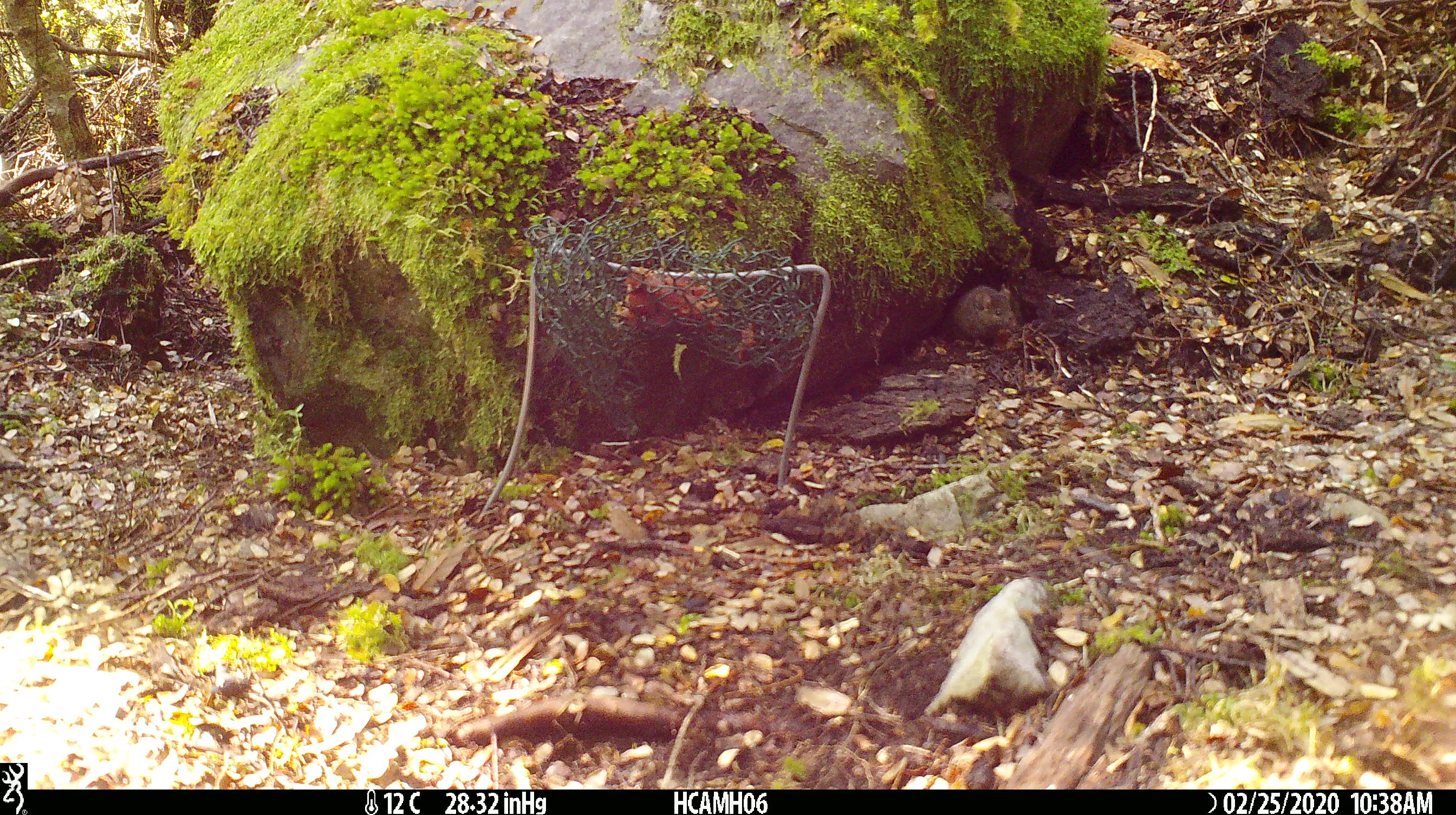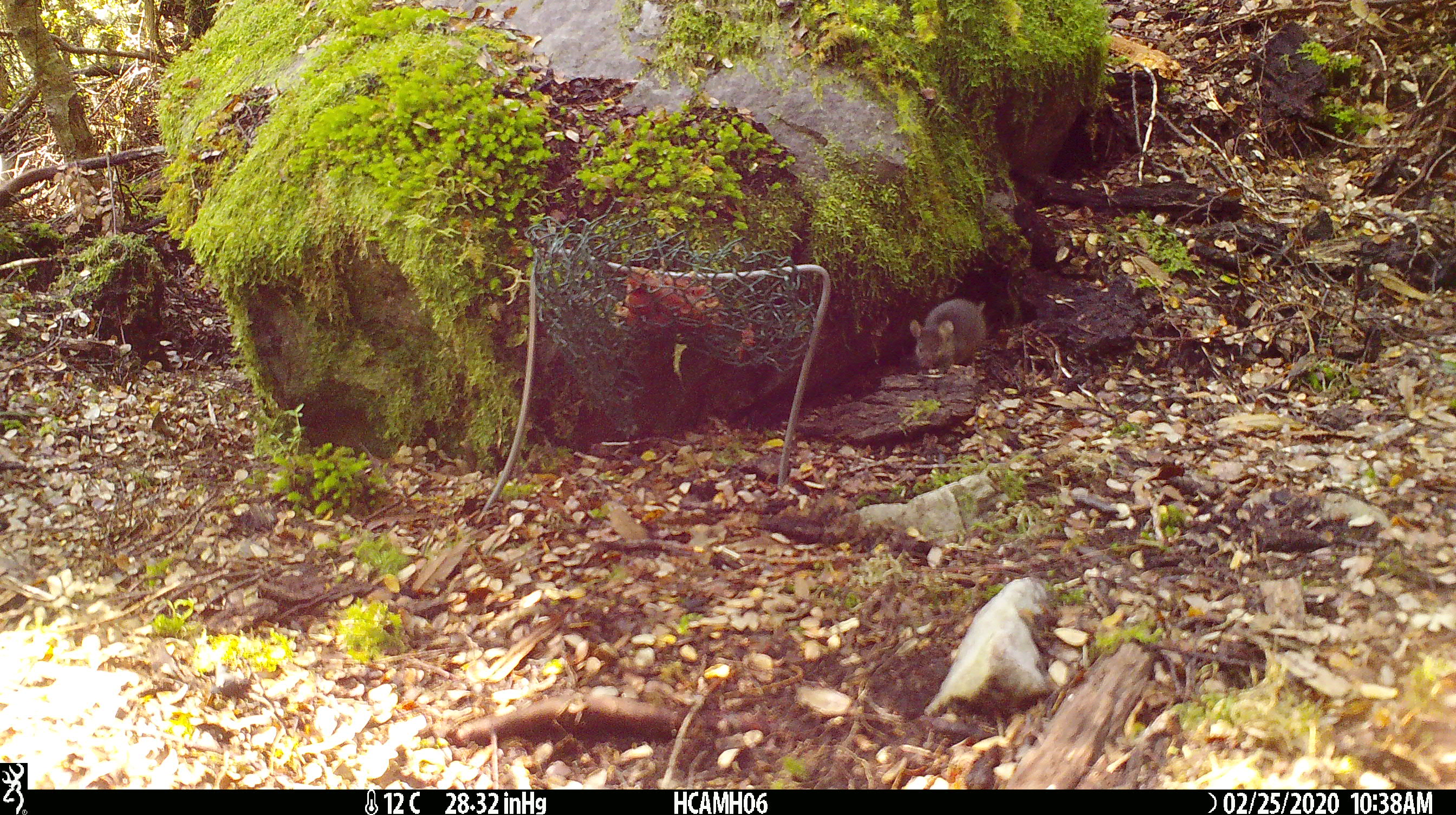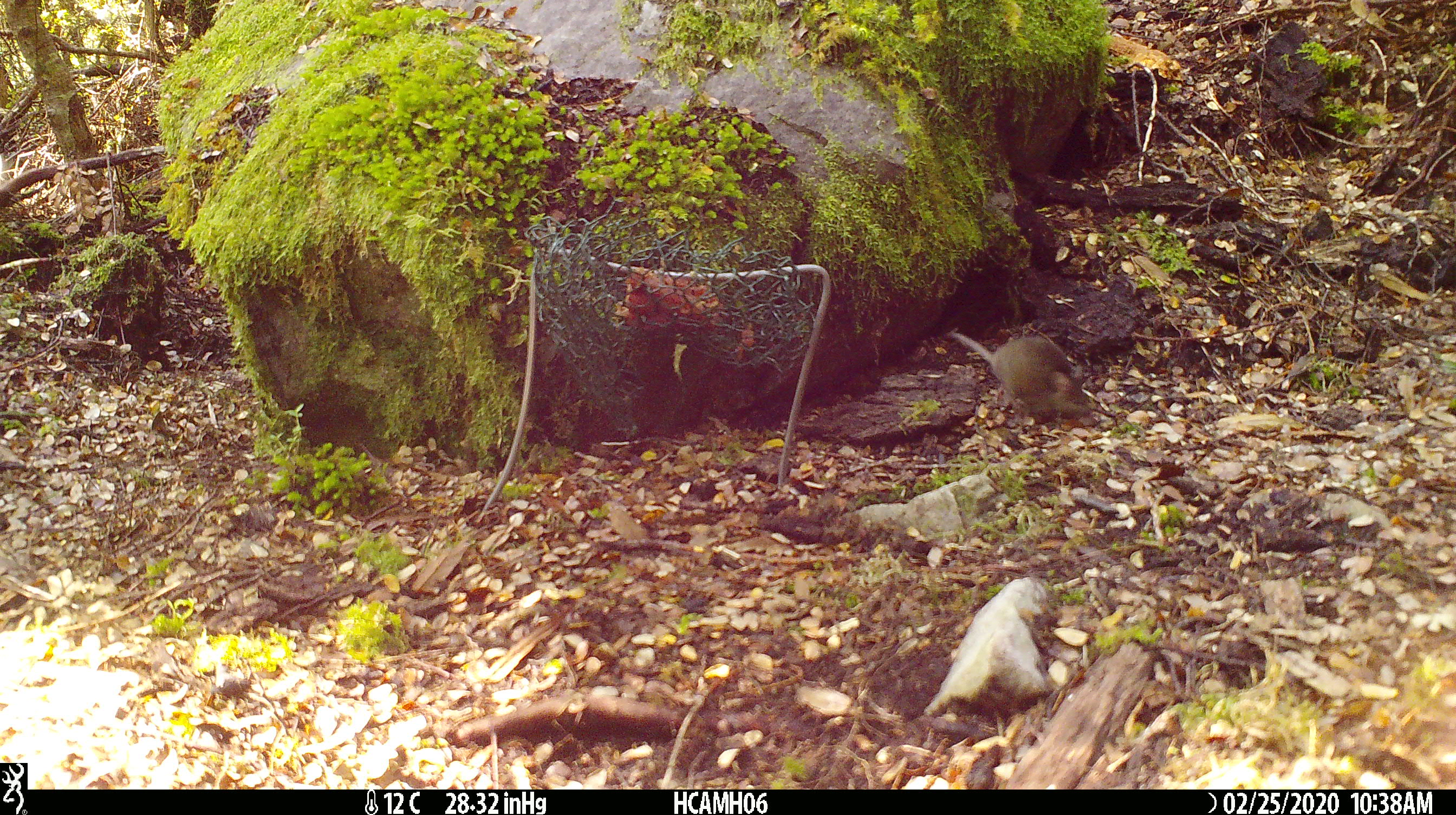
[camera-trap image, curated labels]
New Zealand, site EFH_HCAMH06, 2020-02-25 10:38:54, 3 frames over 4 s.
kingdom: Animalia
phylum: Chordata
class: Mammalia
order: Rodentia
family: Muridae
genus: Mus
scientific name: Mus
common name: mouse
Mouse (Mus).